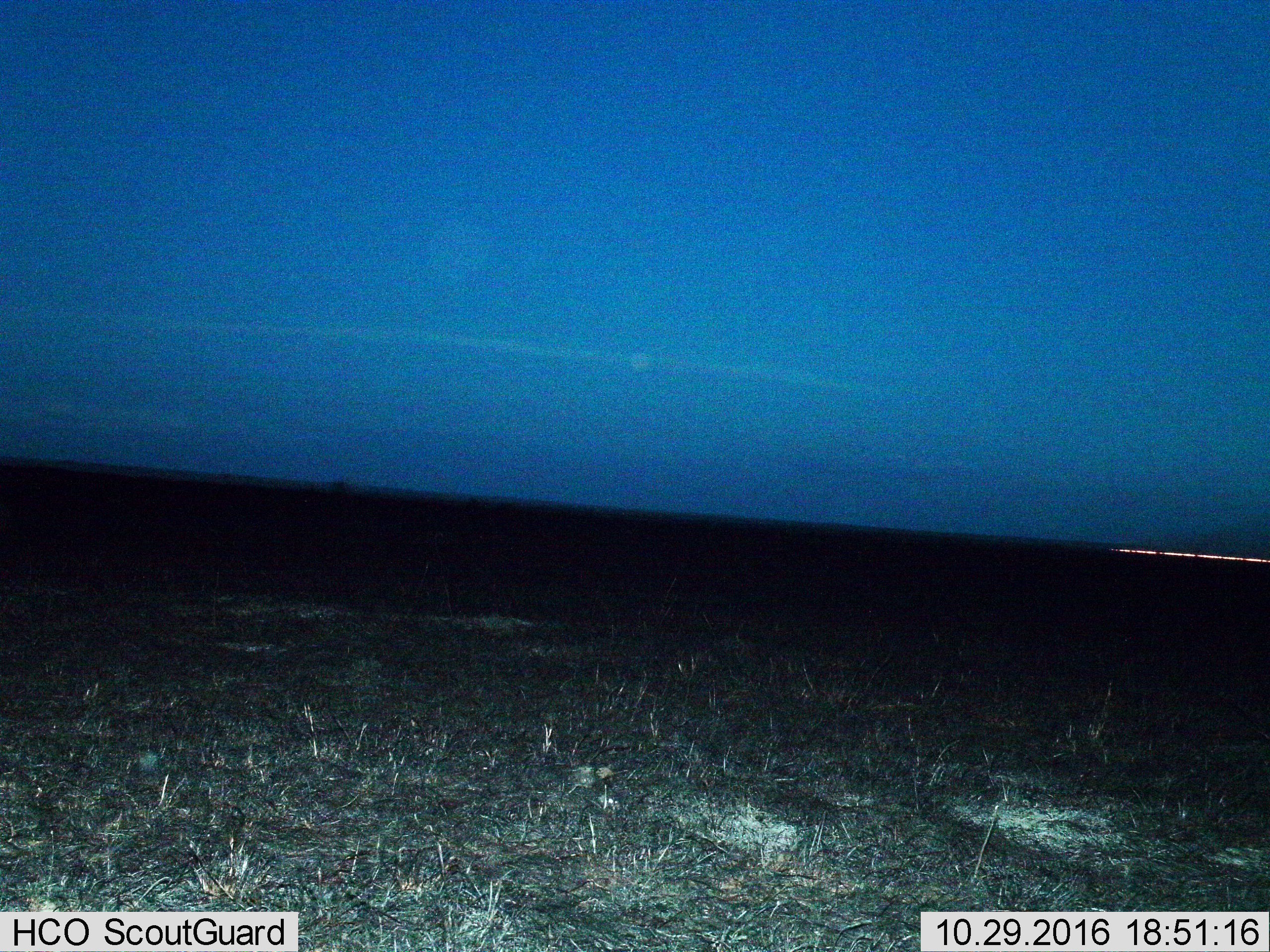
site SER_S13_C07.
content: unidentified animal